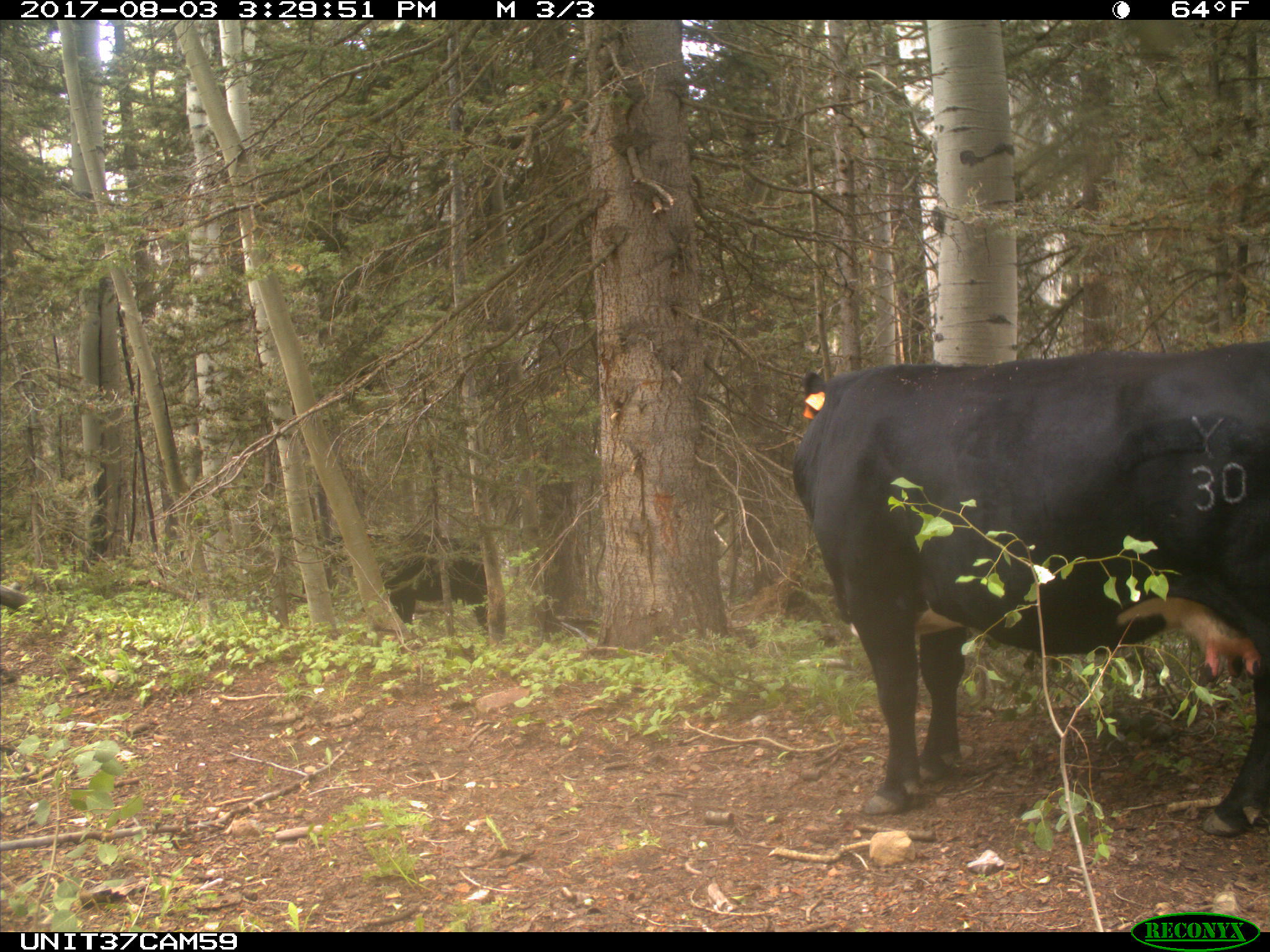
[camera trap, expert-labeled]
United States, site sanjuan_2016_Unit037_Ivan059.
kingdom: Animalia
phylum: Chordata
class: Mammalia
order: Artiodactyla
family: Bovidae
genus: Bos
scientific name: Bos taurus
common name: domestic cow